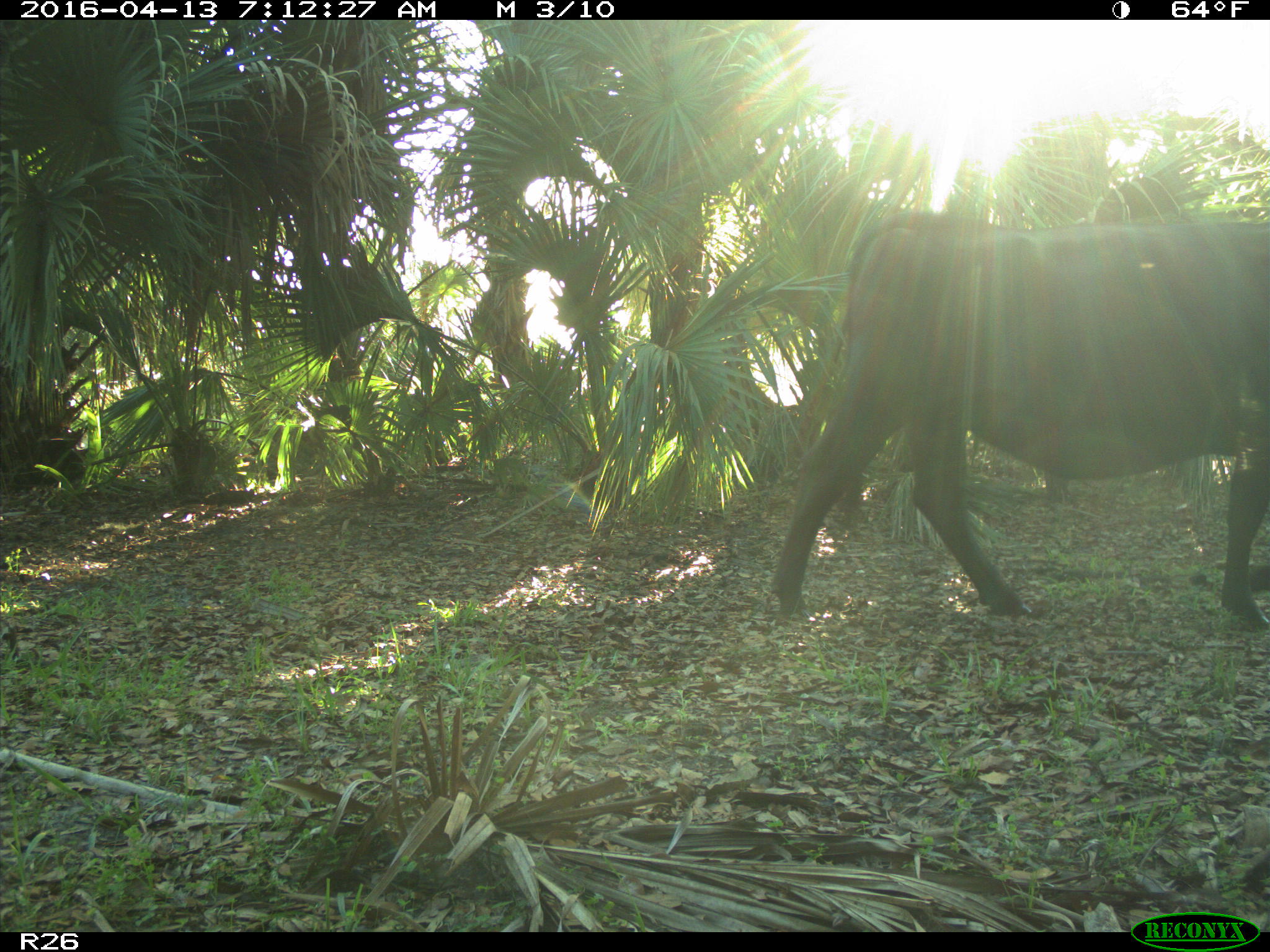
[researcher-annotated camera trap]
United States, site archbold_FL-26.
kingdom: Animalia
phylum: Chordata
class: Mammalia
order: Artiodactyla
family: Bovidae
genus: Bos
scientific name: Bos taurus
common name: domestic cow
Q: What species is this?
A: Bos taurus (domestic cow).